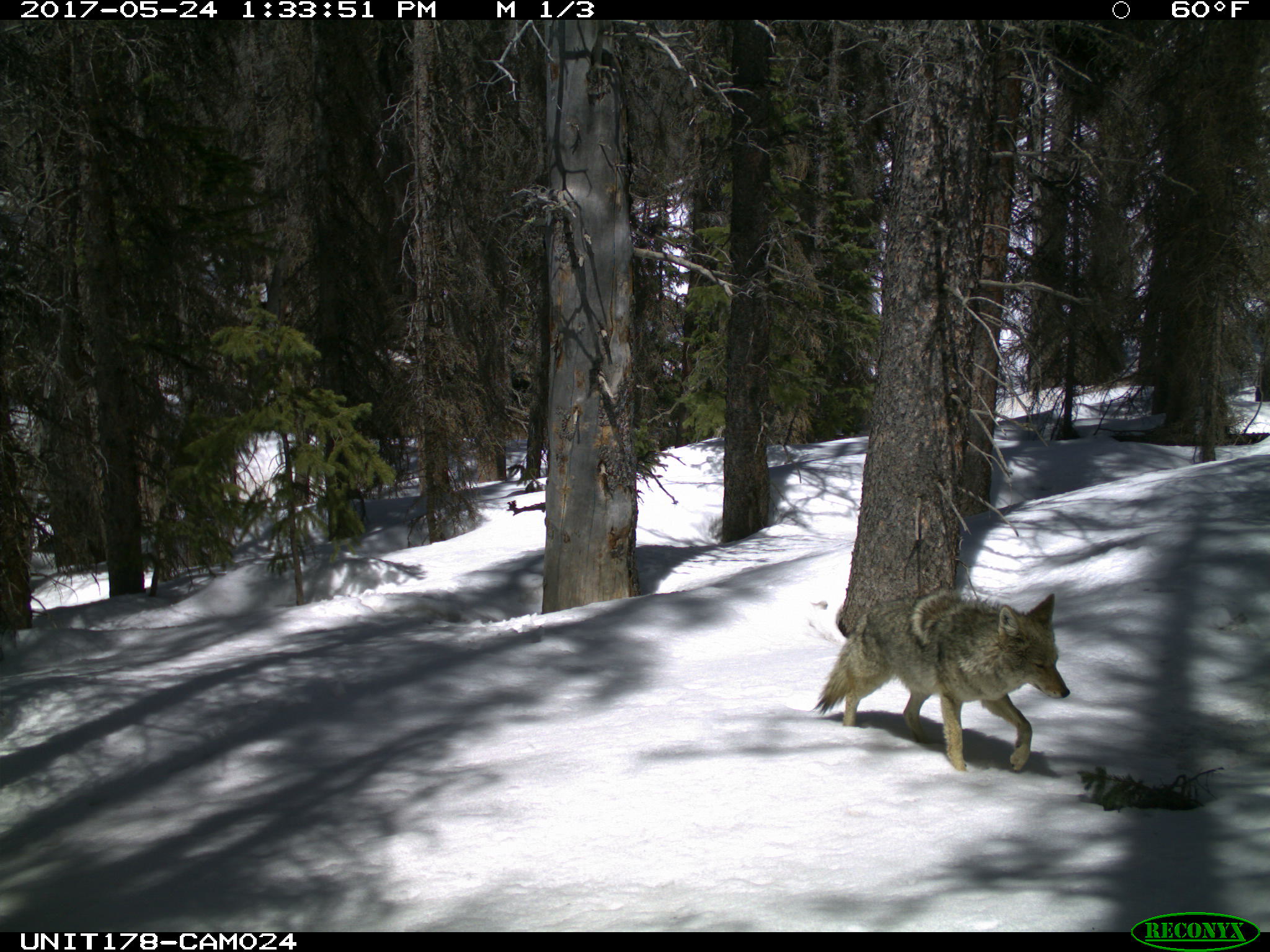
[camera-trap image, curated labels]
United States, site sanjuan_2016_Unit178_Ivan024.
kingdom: Animalia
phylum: Chordata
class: Mammalia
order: Carnivora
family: Canidae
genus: Canis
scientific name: Canis latrans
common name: coyote